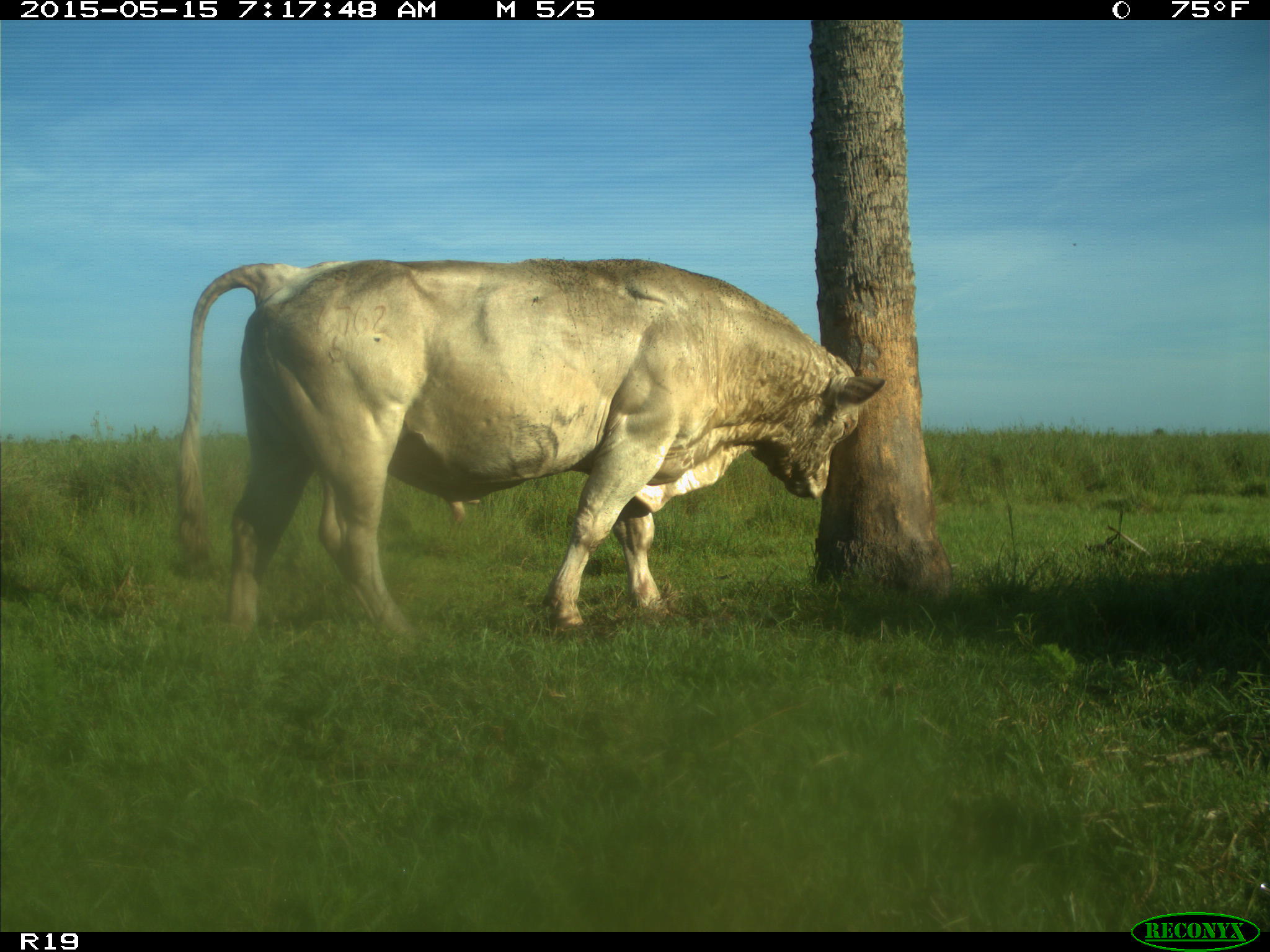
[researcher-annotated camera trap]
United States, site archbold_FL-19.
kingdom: Animalia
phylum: Chordata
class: Mammalia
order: Artiodactyla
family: Bovidae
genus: Bos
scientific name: Bos taurus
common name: domestic cow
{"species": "Bos taurus (domestic cow)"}